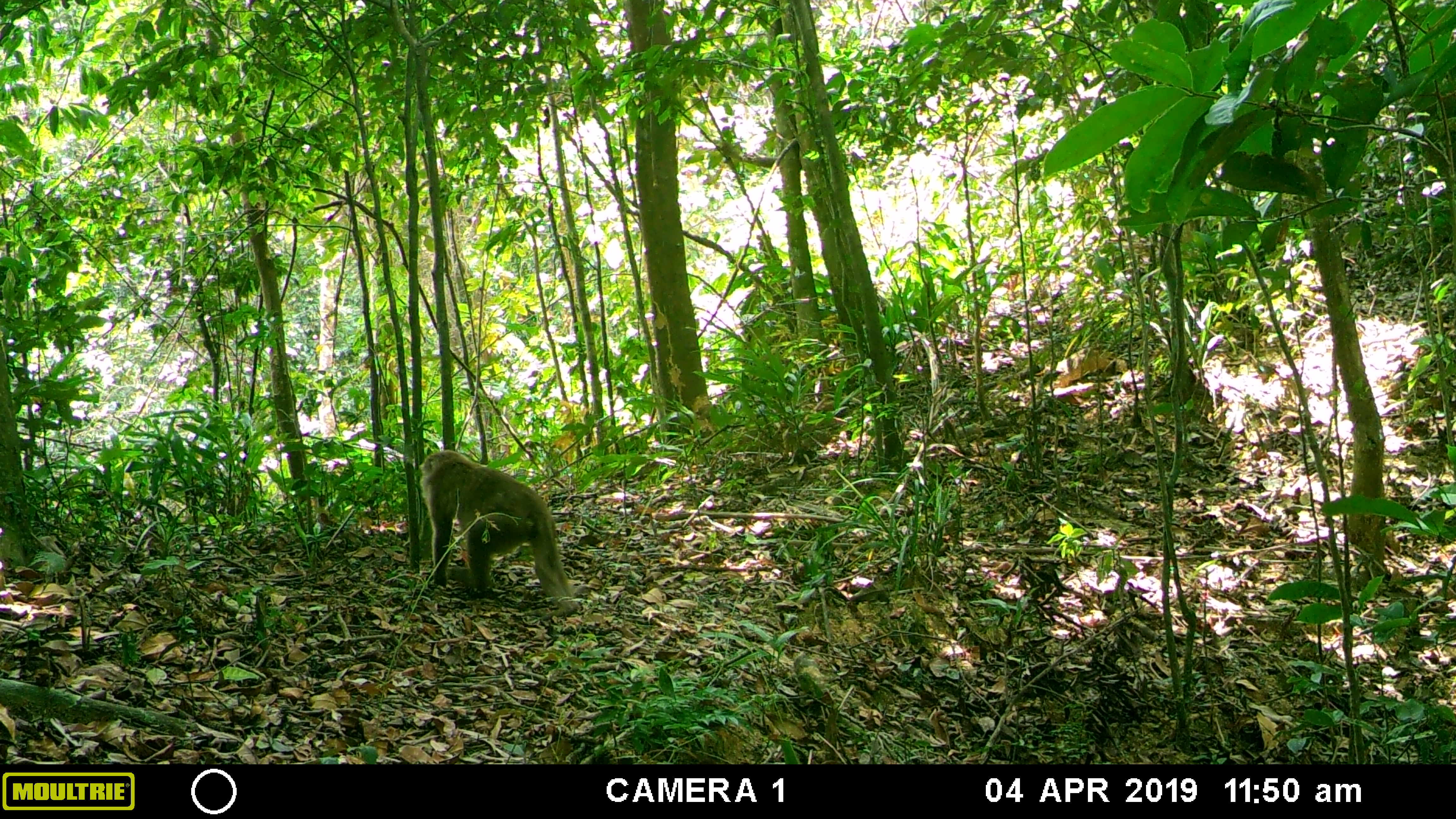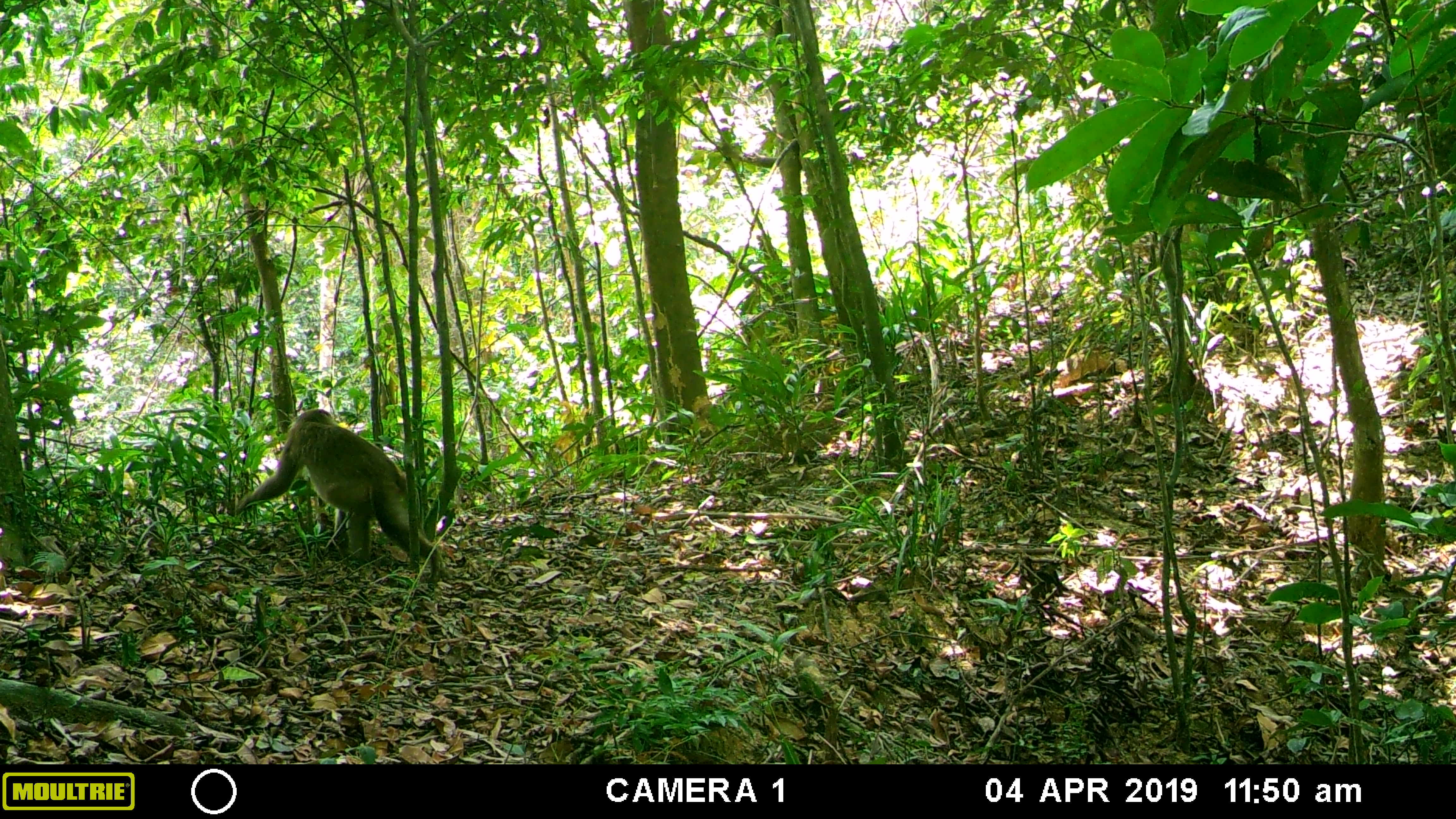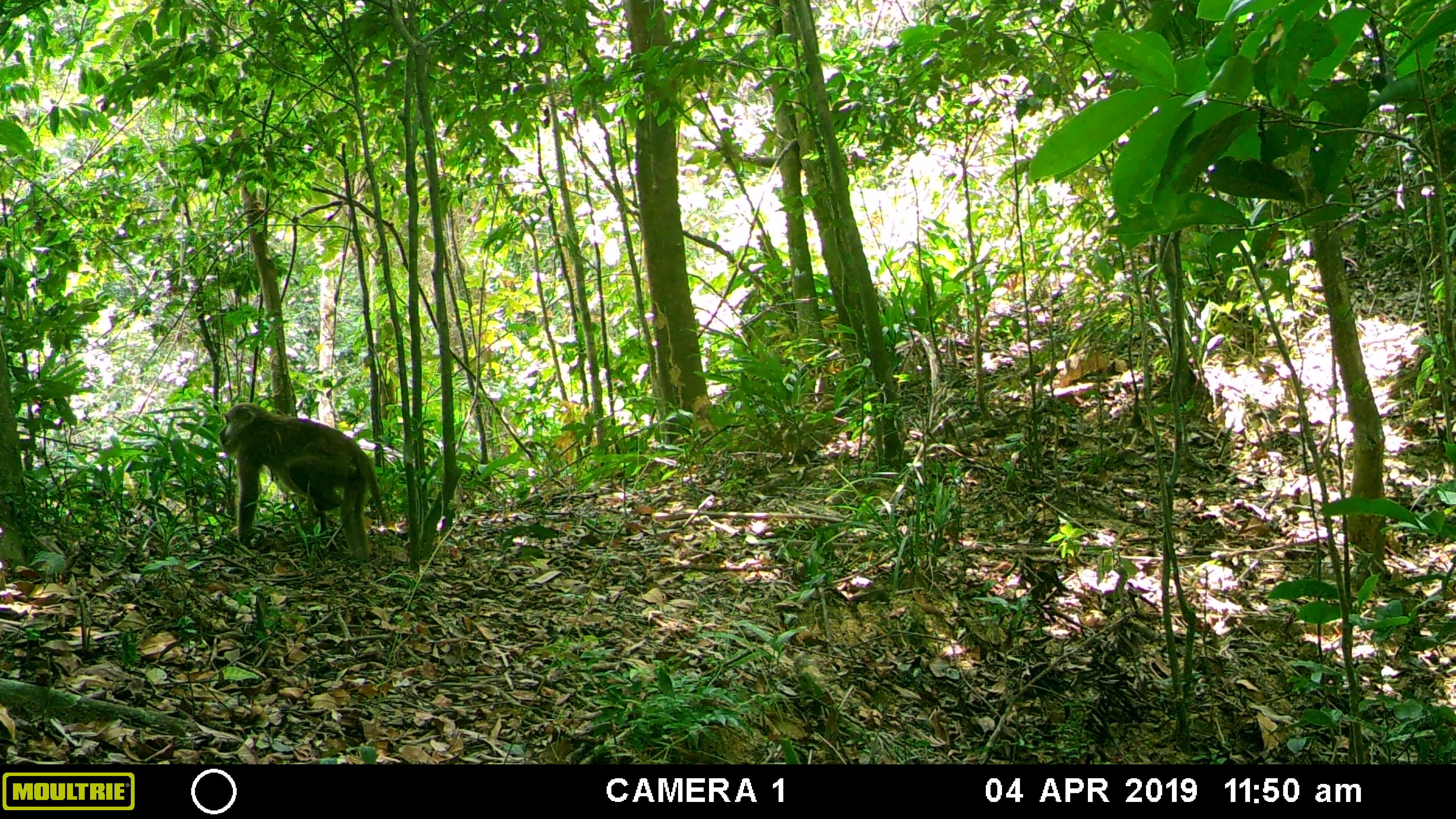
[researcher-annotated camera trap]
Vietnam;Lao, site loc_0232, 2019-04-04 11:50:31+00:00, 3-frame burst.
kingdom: Animalia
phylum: Chordata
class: Mammalia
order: Primates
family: Cercopithecidae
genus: Macaca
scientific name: Macaca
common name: macaques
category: assam or rhesus macaque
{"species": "assam or rhesus macaque (macaques) (Macaca)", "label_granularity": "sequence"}